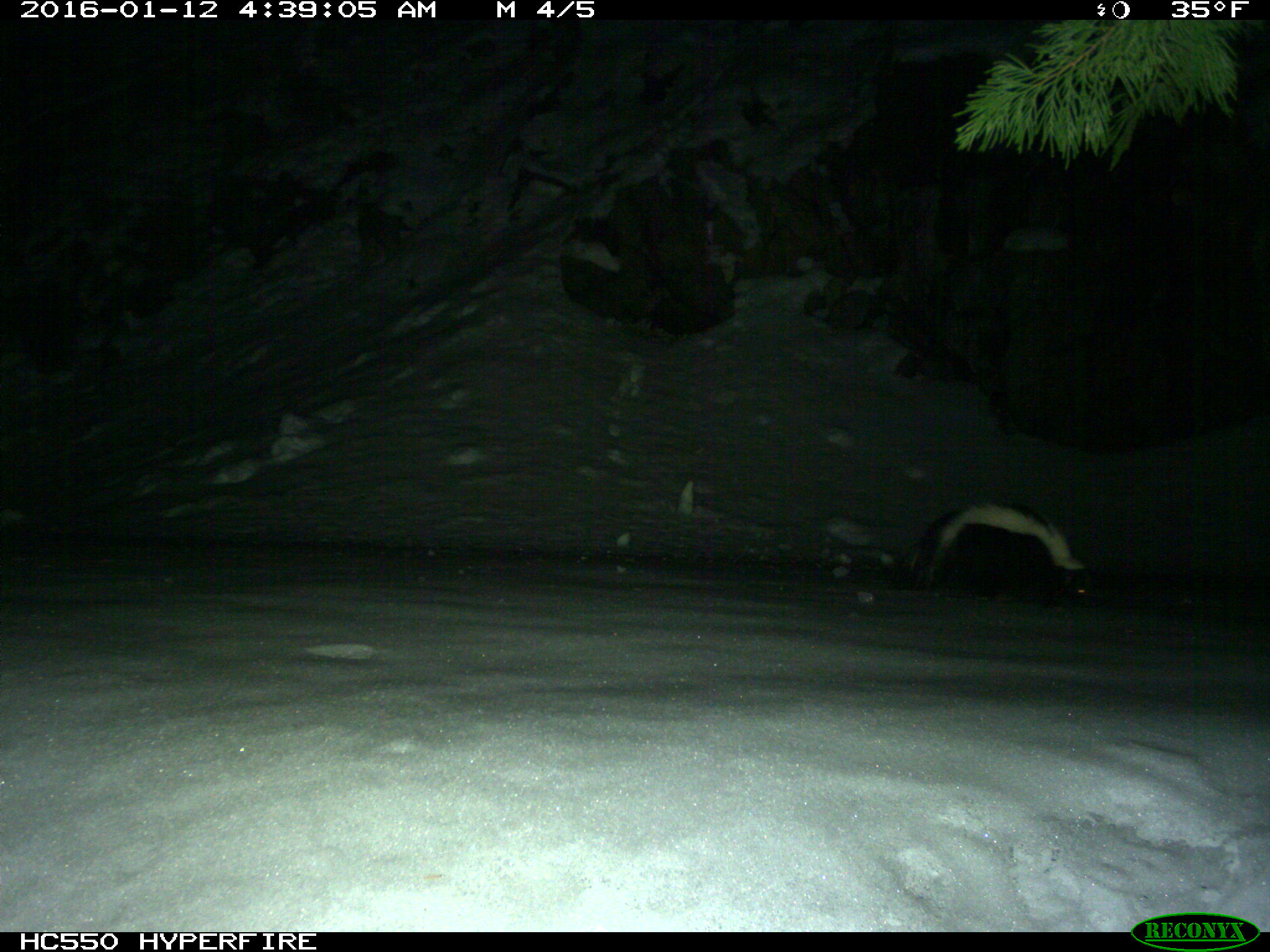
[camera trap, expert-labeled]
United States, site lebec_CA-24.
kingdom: Animalia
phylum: Chordata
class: Mammalia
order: Carnivora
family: Mephitidae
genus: Mephitis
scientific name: Mephitis mephitis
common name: striped skunk